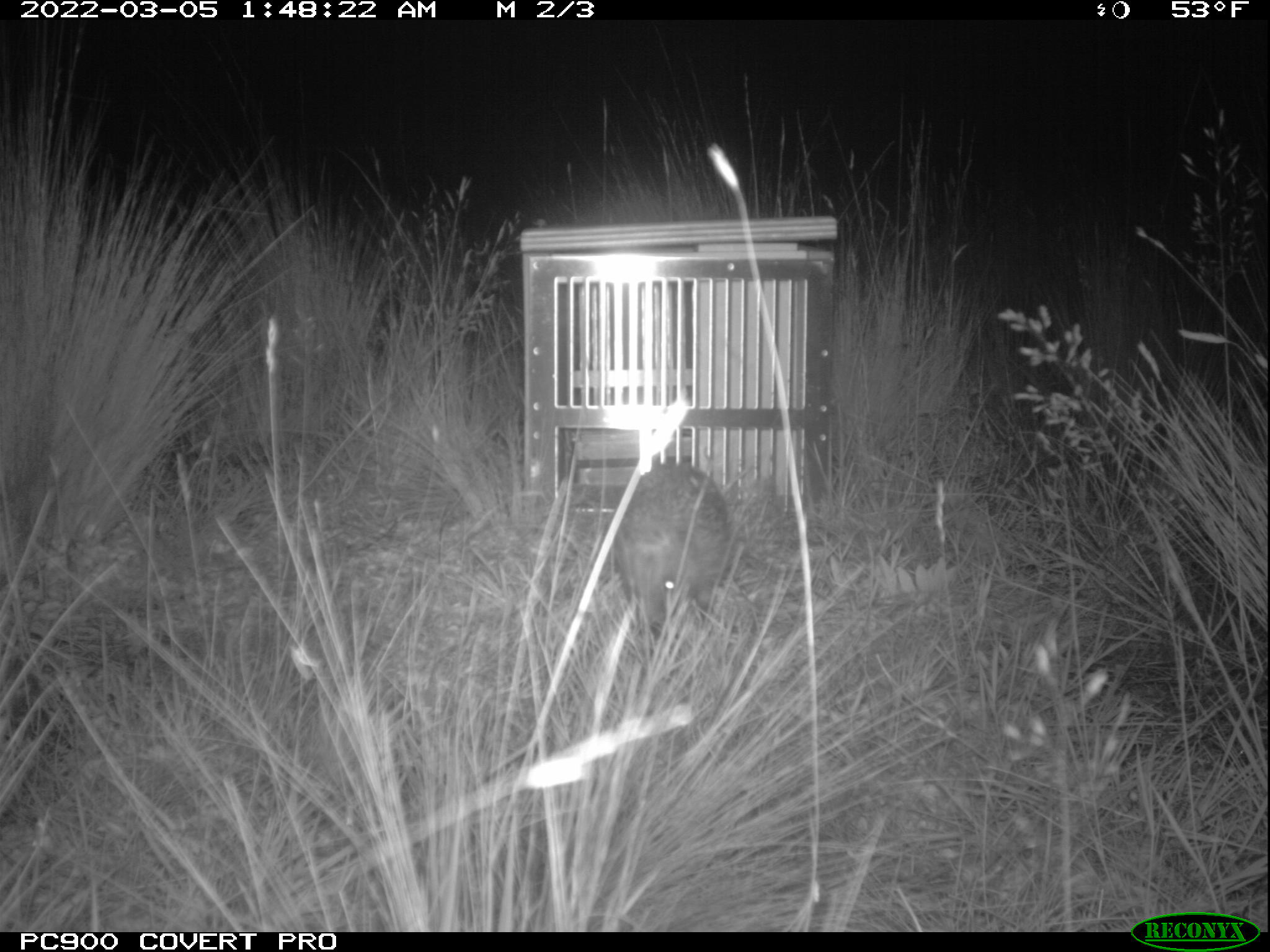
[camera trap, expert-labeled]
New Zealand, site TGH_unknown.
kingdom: Animalia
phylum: Chordata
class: Mammalia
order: Eulipotyphla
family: Erinaceidae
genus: Erinaceus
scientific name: Erinaceus europaeus europaeus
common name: european hedgehog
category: hedgehog